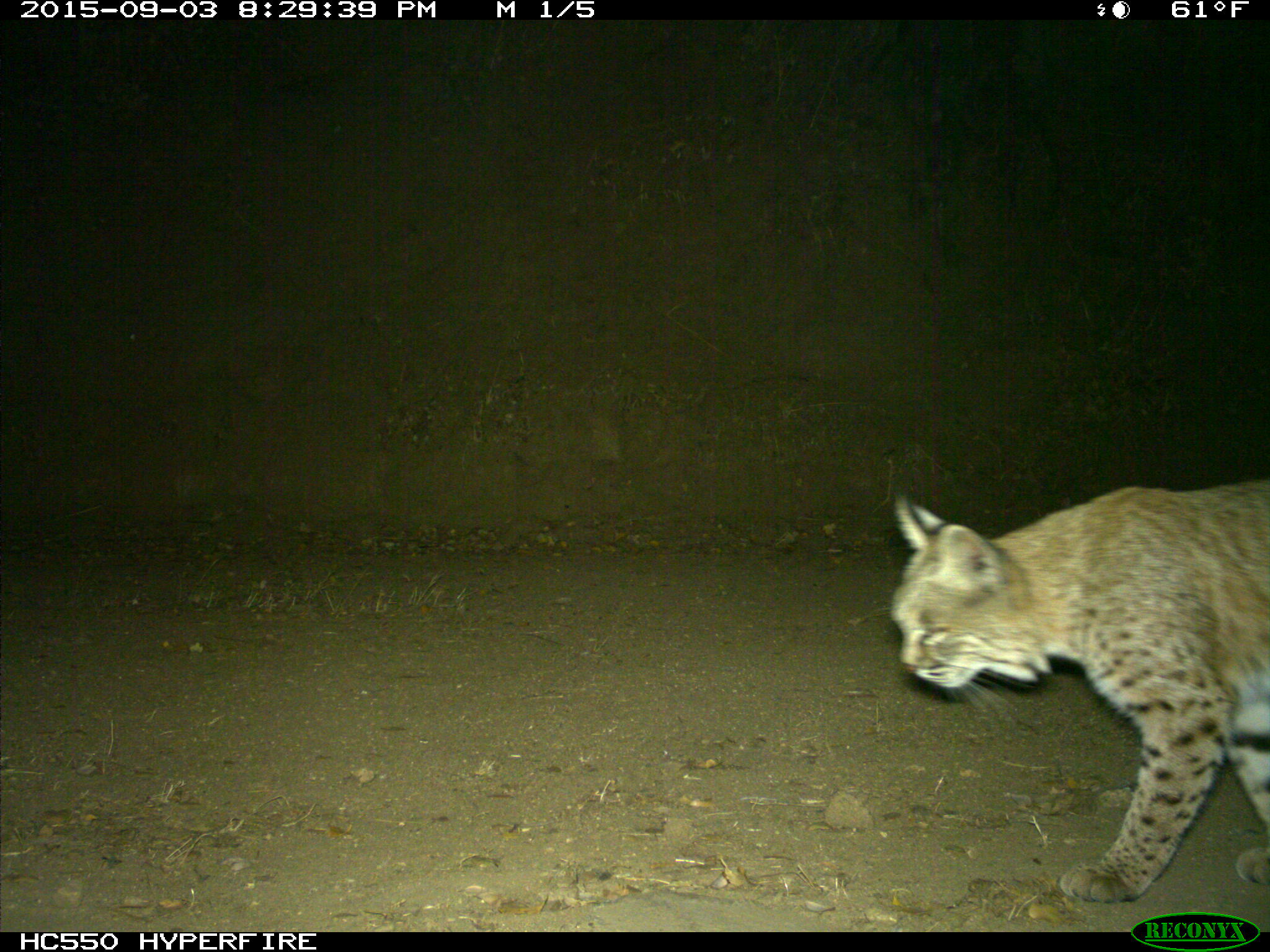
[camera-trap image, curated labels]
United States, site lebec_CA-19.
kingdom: Animalia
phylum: Chordata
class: Mammalia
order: Carnivora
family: Felidae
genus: Lynx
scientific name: Lynx rufus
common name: bobcat